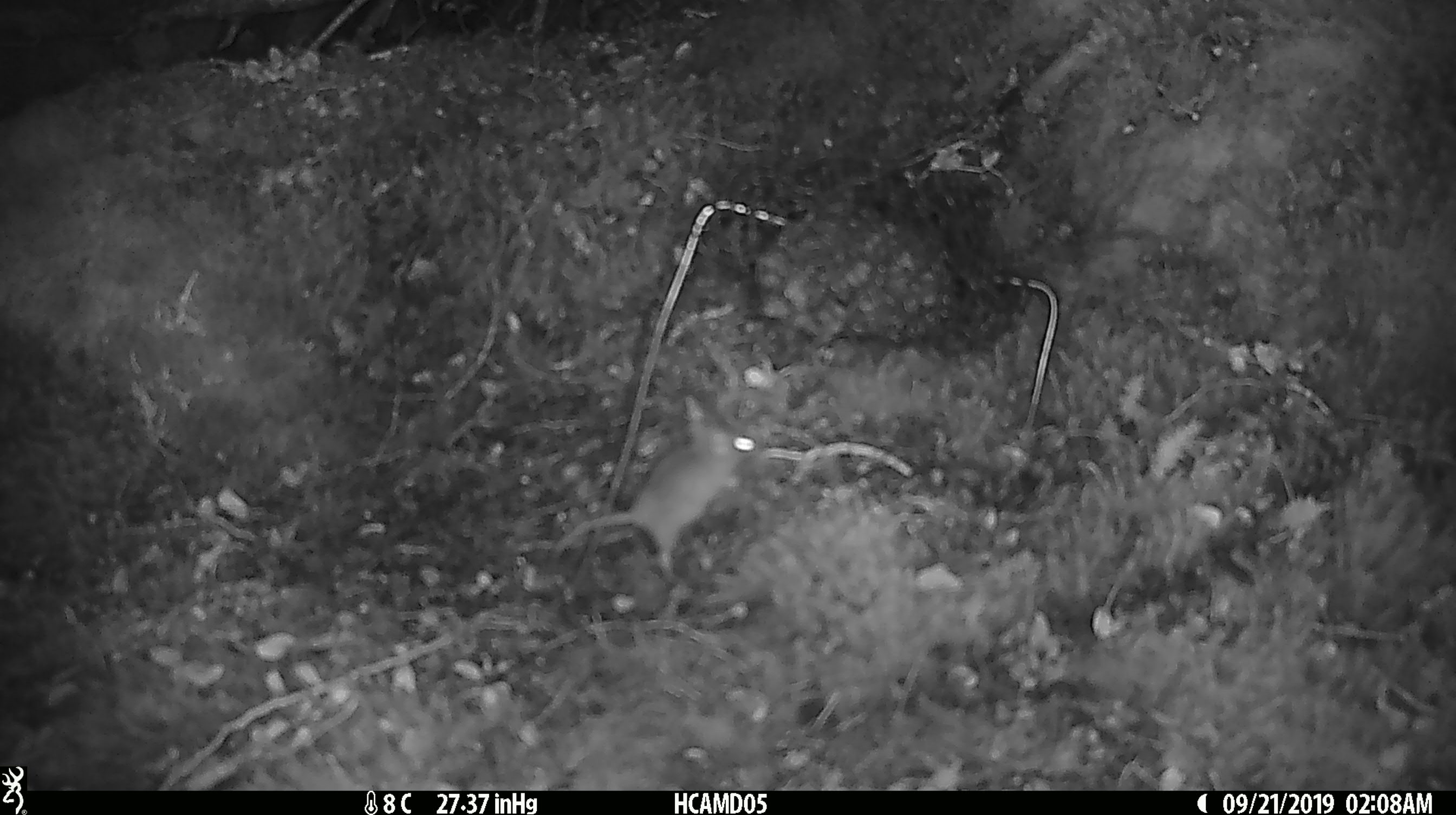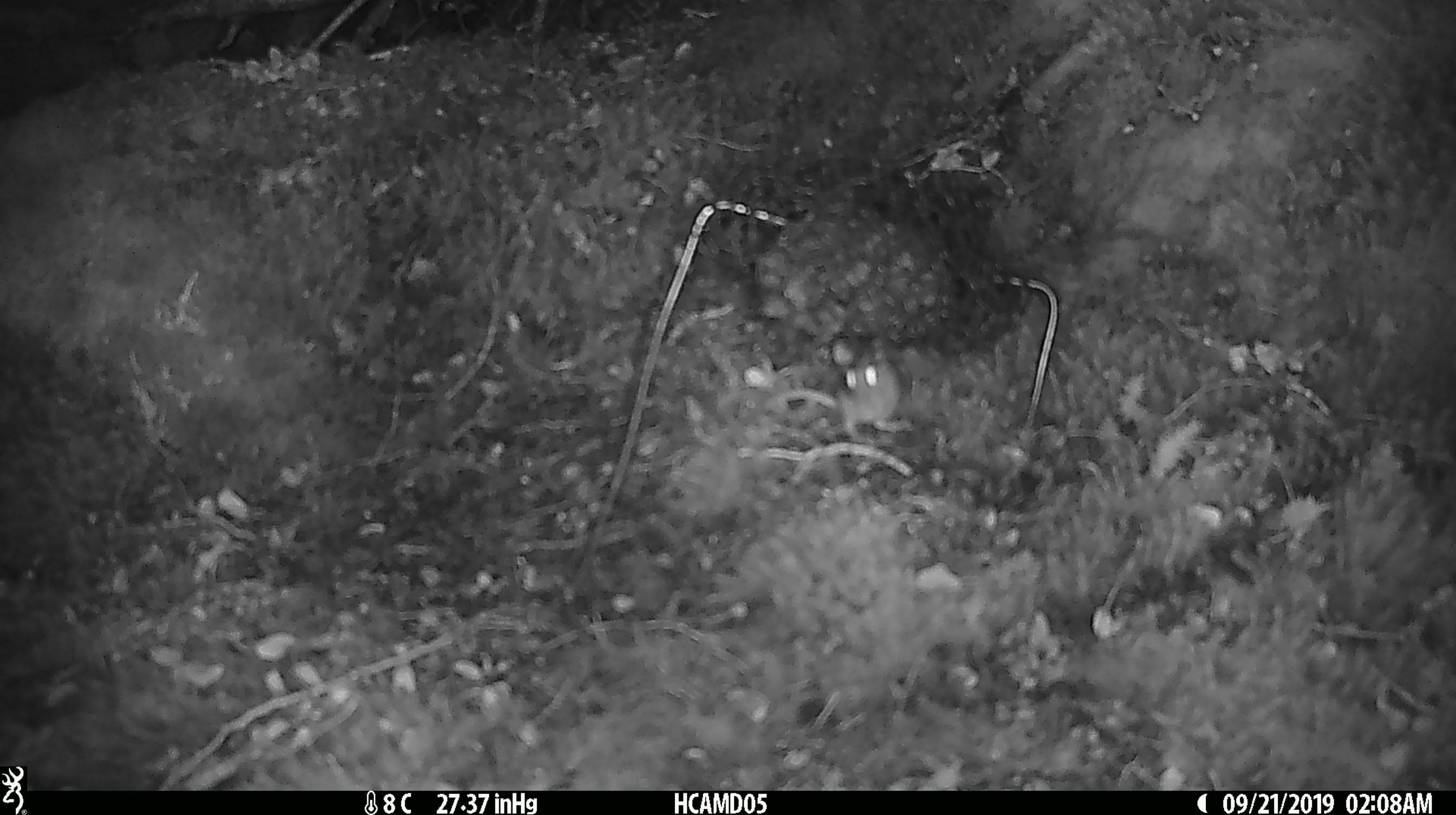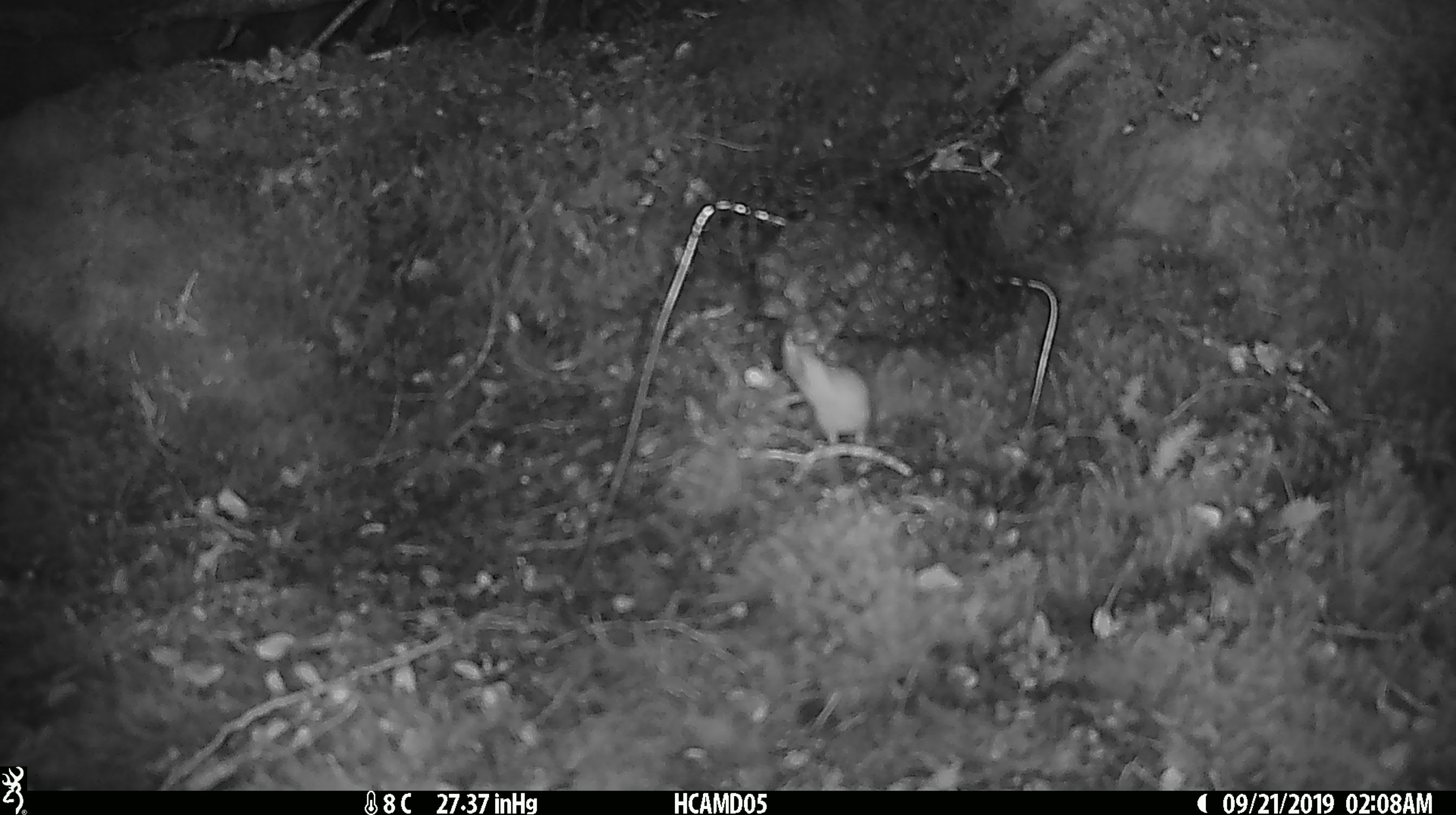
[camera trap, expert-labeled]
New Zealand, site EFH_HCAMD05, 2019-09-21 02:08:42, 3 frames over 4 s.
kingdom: Animalia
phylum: Chordata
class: Mammalia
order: Rodentia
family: Muridae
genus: Mus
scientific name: Mus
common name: mouse